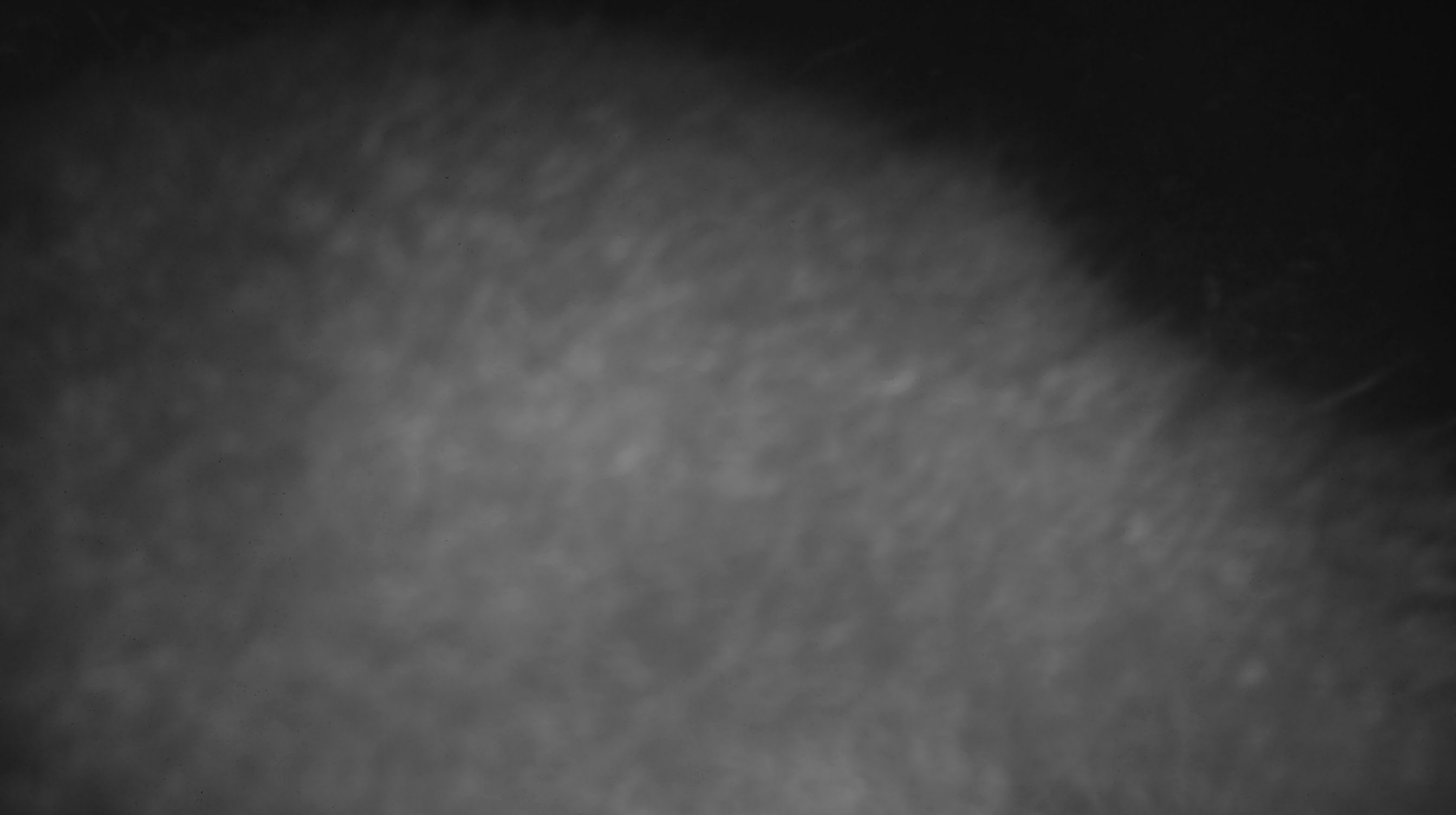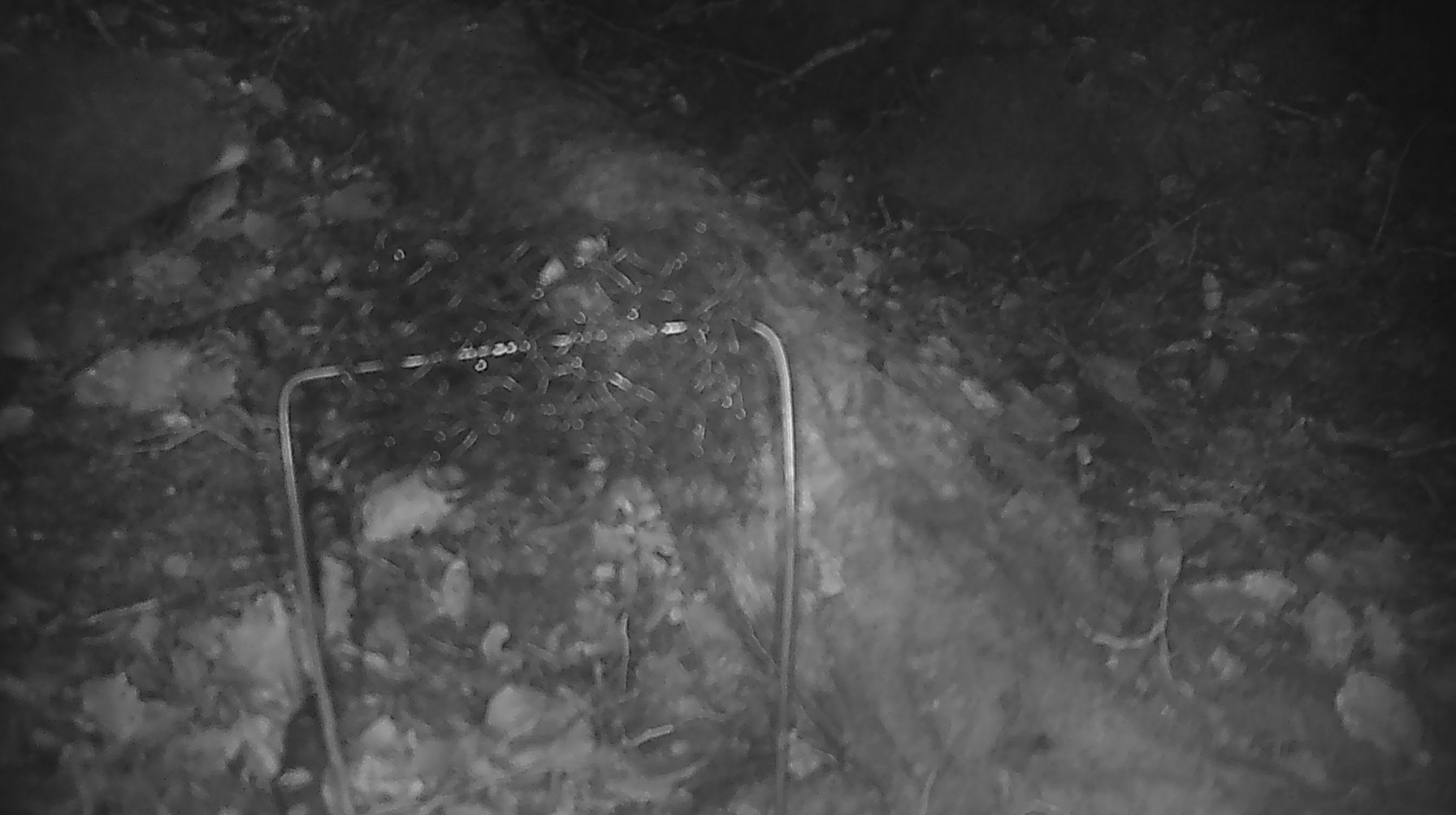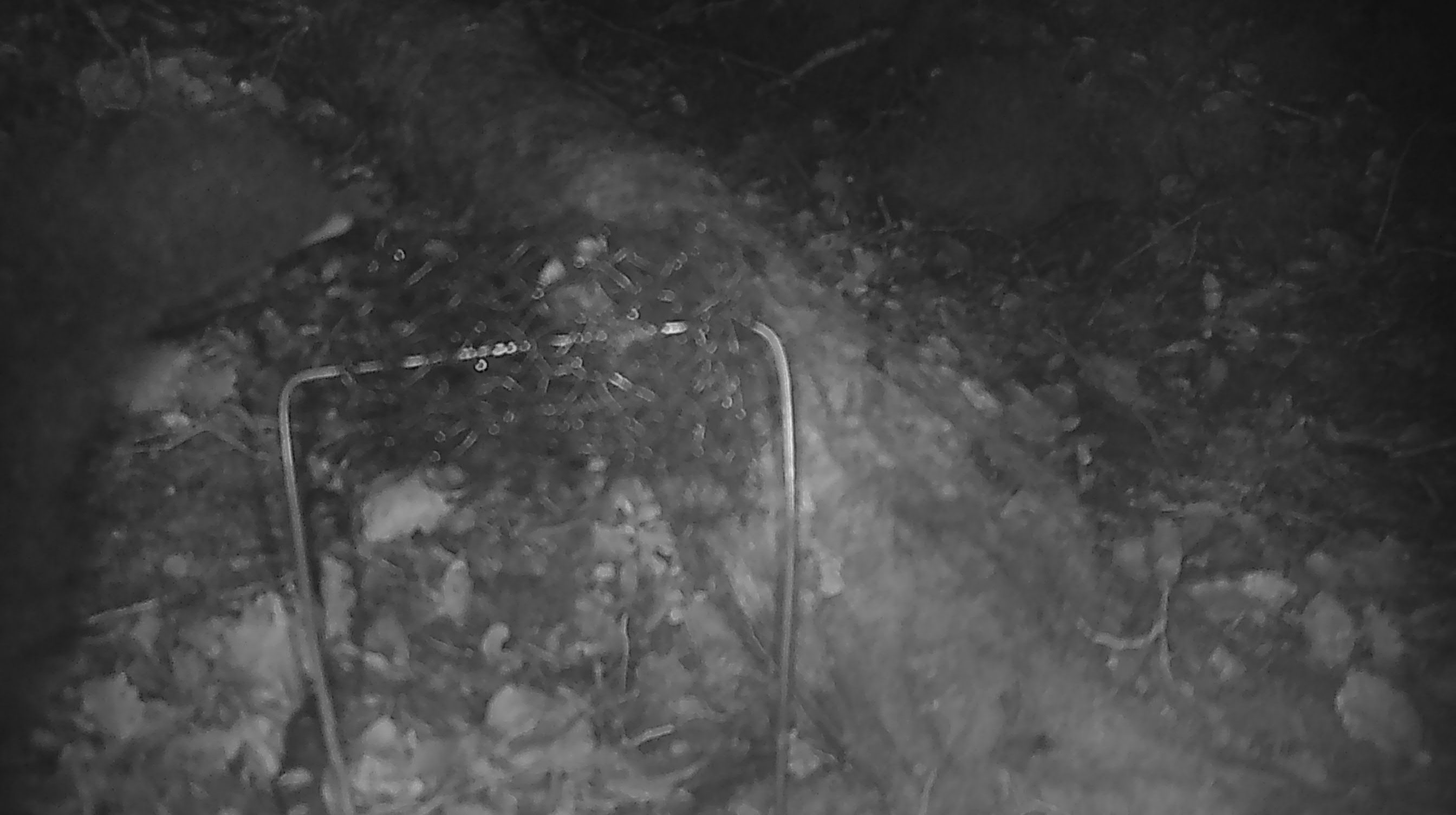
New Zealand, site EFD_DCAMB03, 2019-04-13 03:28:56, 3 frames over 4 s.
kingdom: Animalia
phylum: Chordata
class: Mammalia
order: Diprotodontia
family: Phalangeridae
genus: Trichosurus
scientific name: Trichosurus vulpecula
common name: common brushtail possum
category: possum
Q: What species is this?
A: Possum (common brushtail possum) (Trichosurus vulpecula).